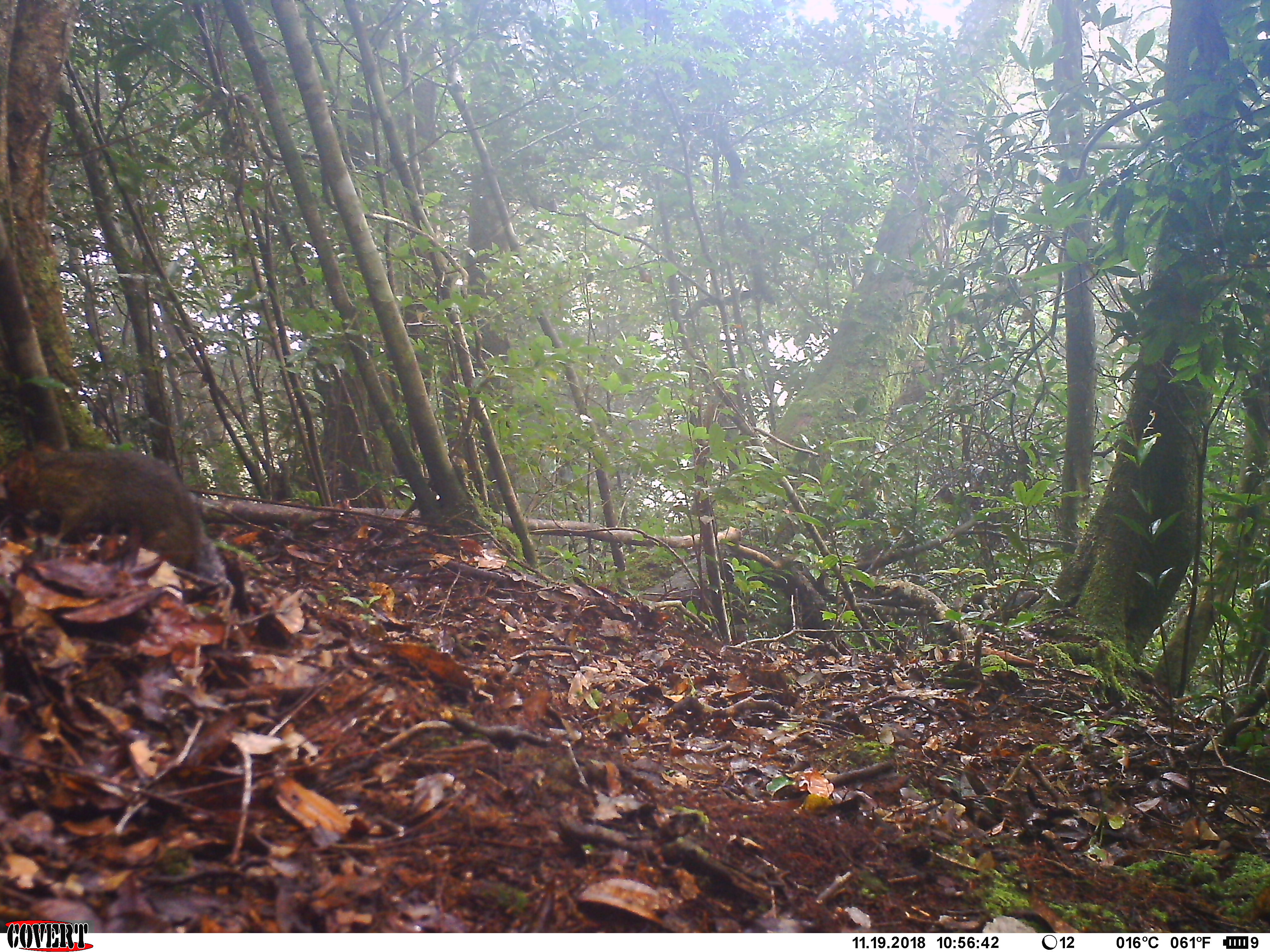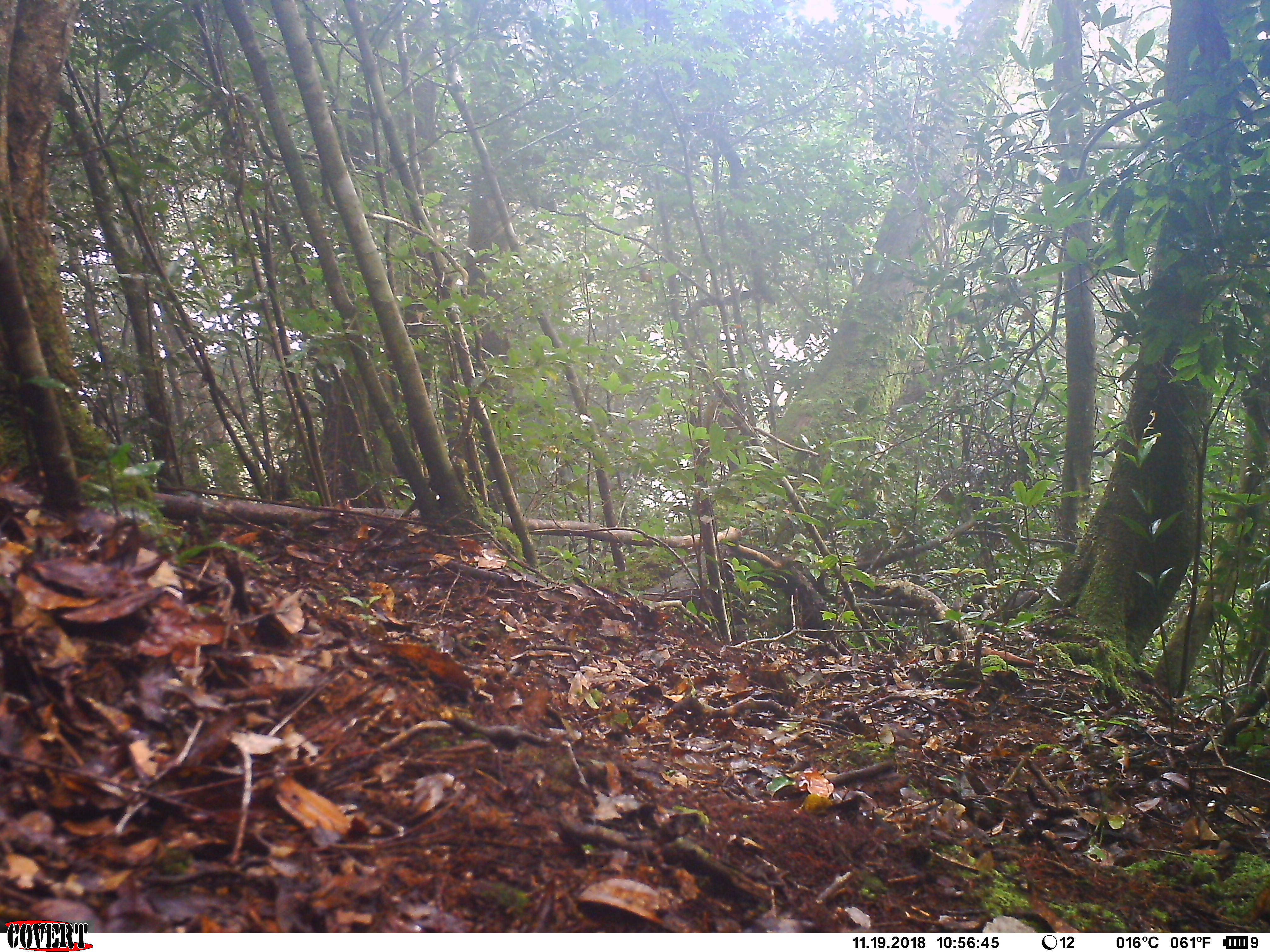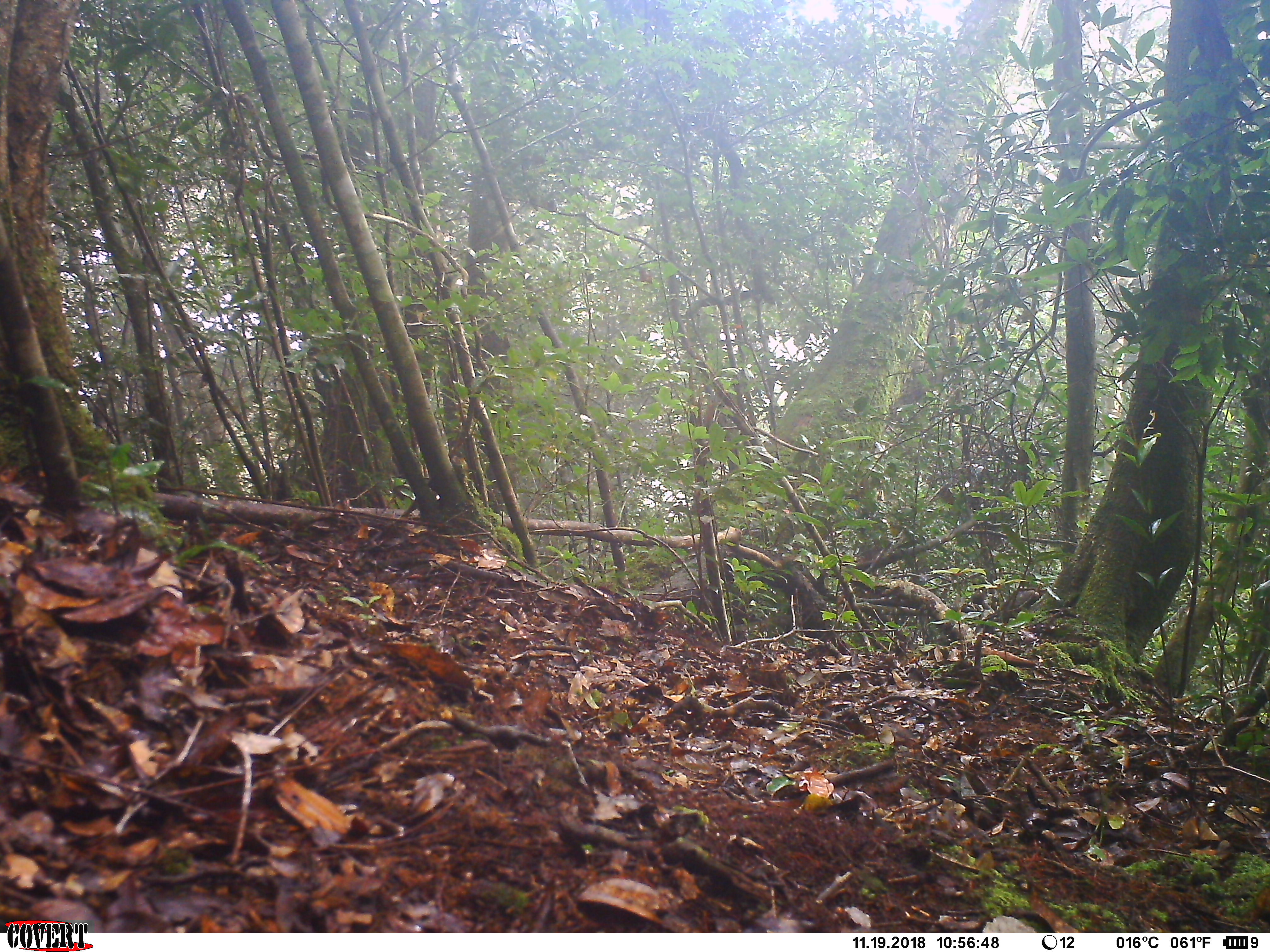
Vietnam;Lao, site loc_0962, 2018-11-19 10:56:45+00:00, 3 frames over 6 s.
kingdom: Animalia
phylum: Chordata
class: Mammalia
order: Rodentia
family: Sciuridae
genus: Dremomys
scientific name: Dremomys rufigenis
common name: red-cheeked squirrel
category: red cheeked squirrel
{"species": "red cheeked squirrel (red-cheeked squirrel) (Dremomys rufigenis)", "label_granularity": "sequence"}